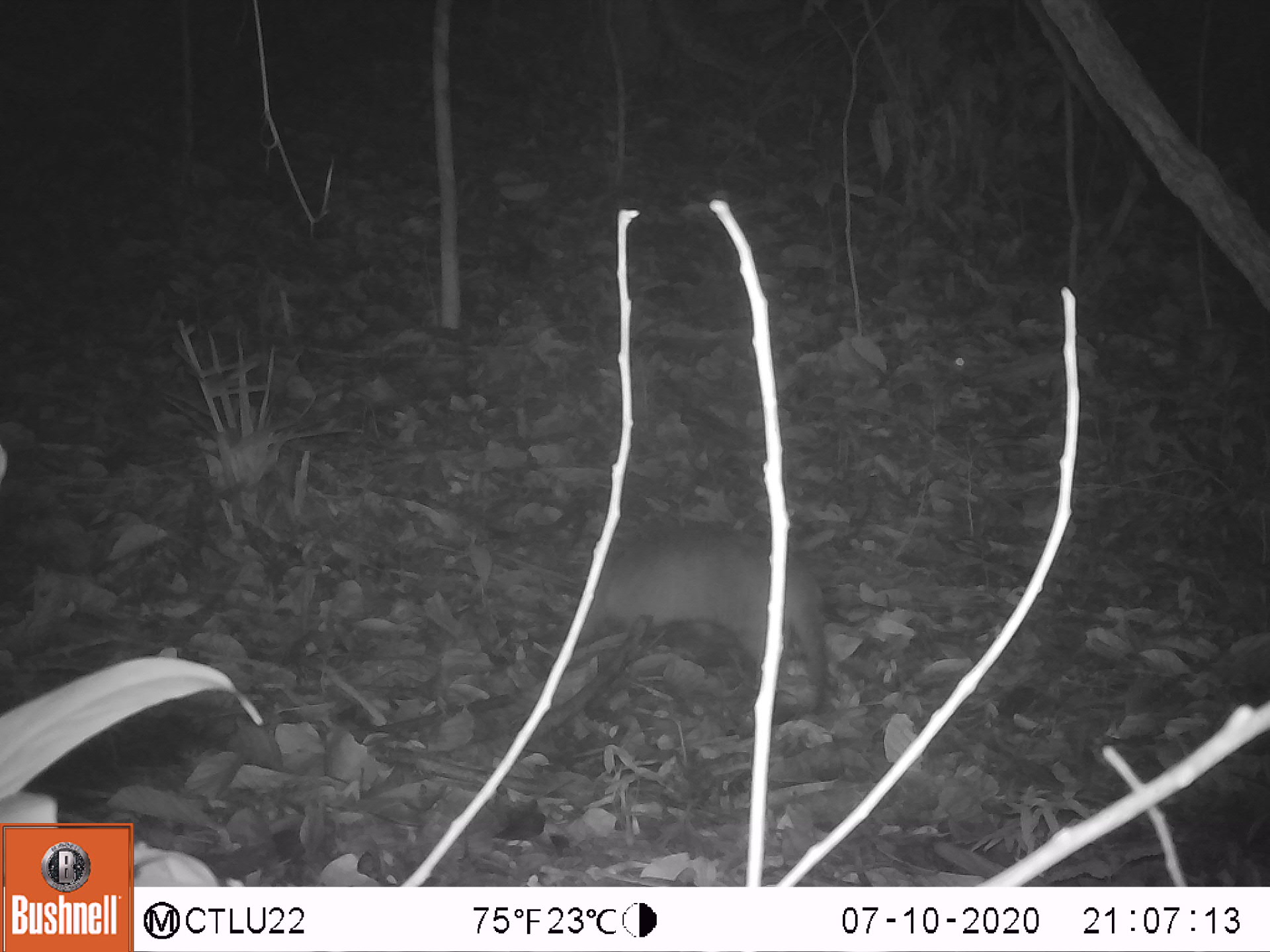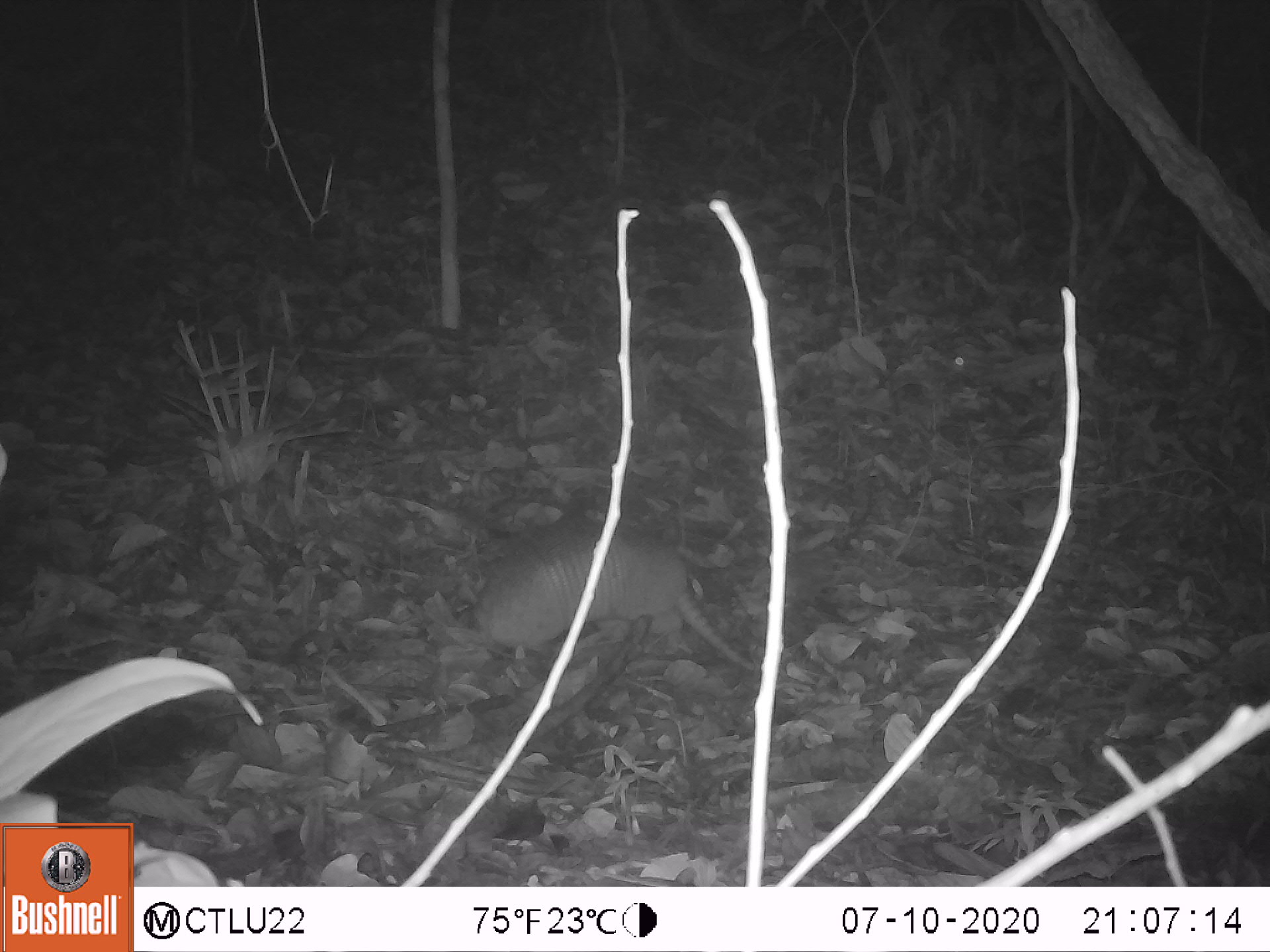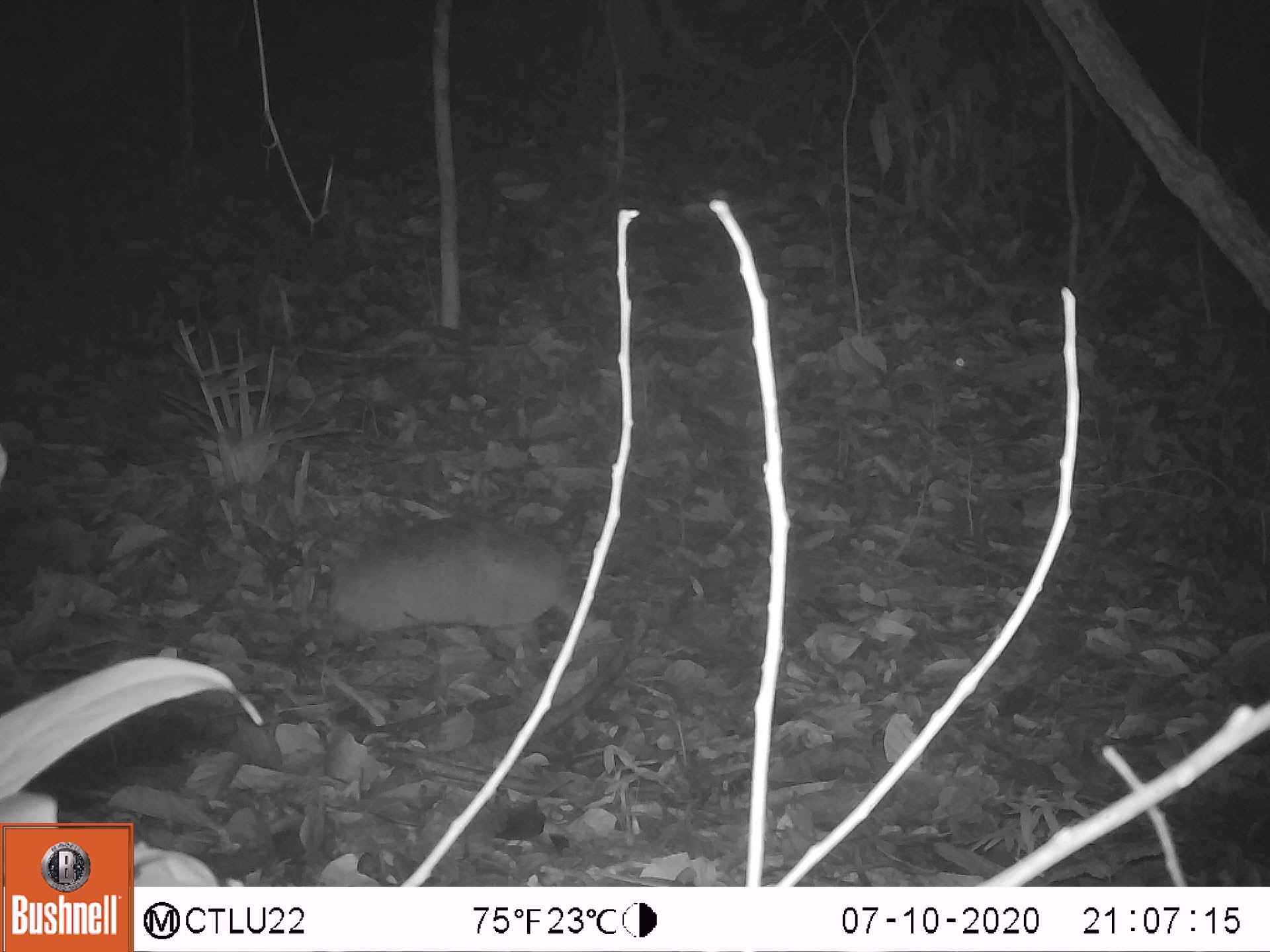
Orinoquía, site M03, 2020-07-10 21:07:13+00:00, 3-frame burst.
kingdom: Animalia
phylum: Chordata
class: Mammalia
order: Cingulata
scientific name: Cingulata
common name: armadillo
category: unknown armadillo